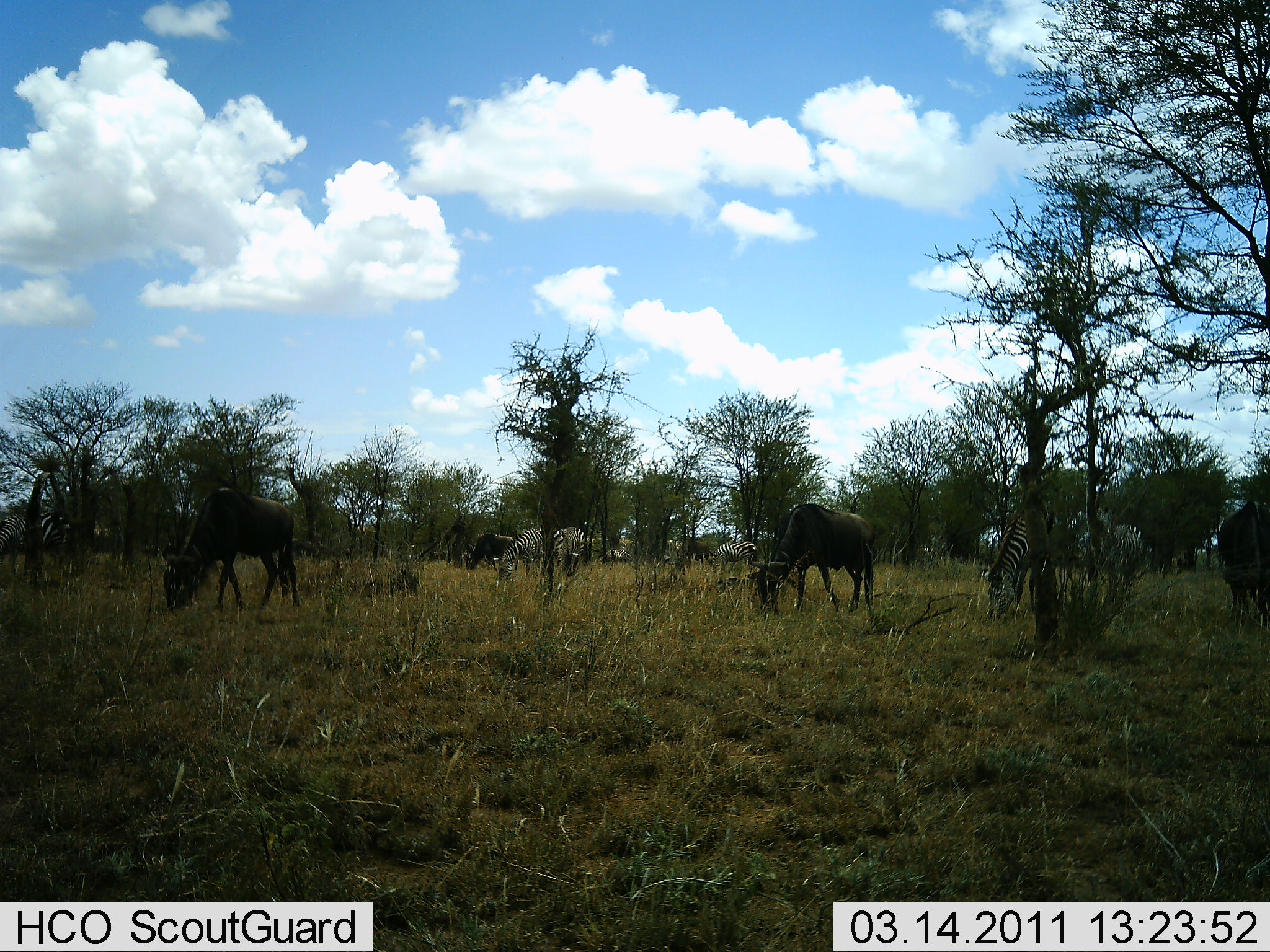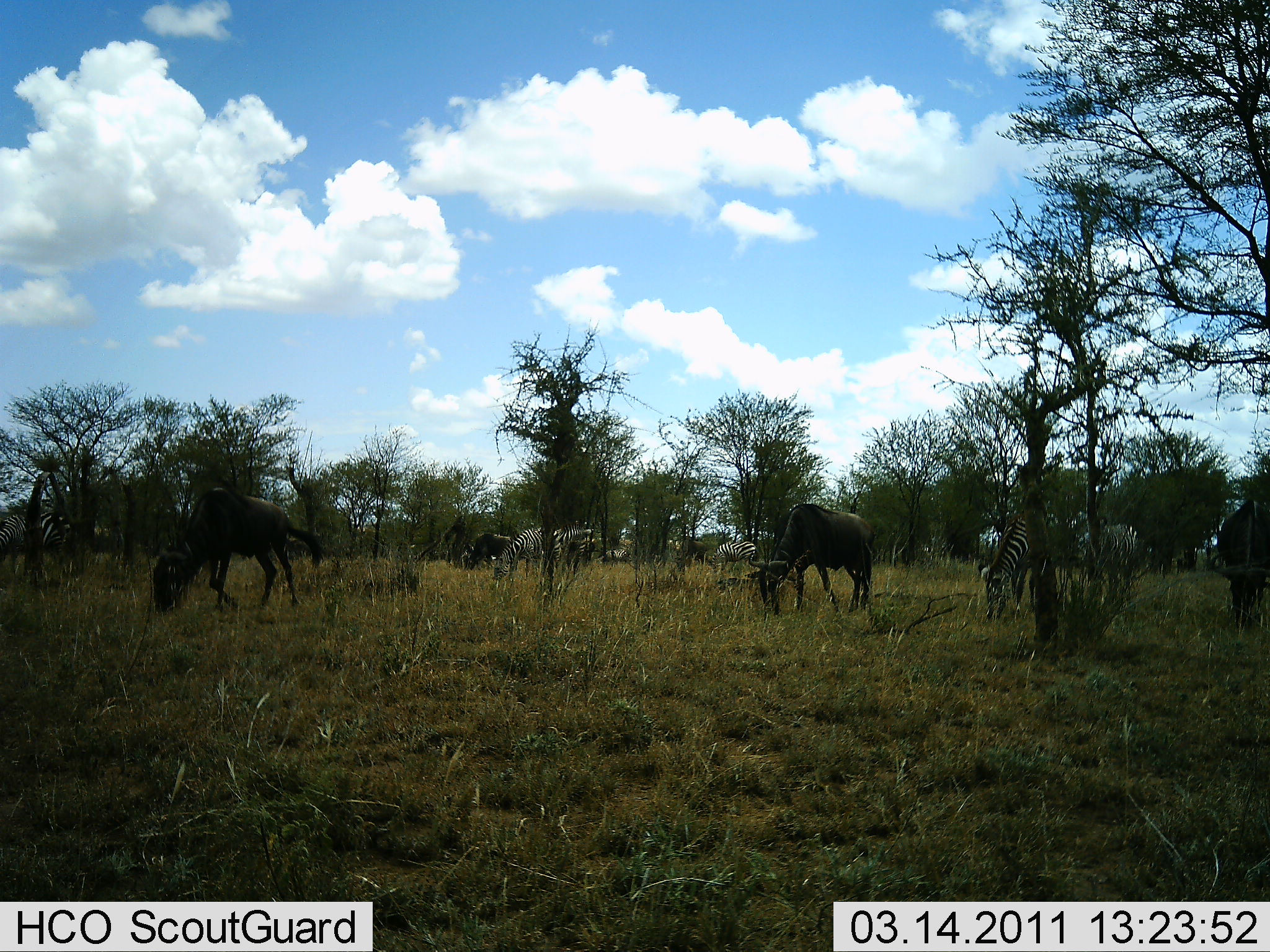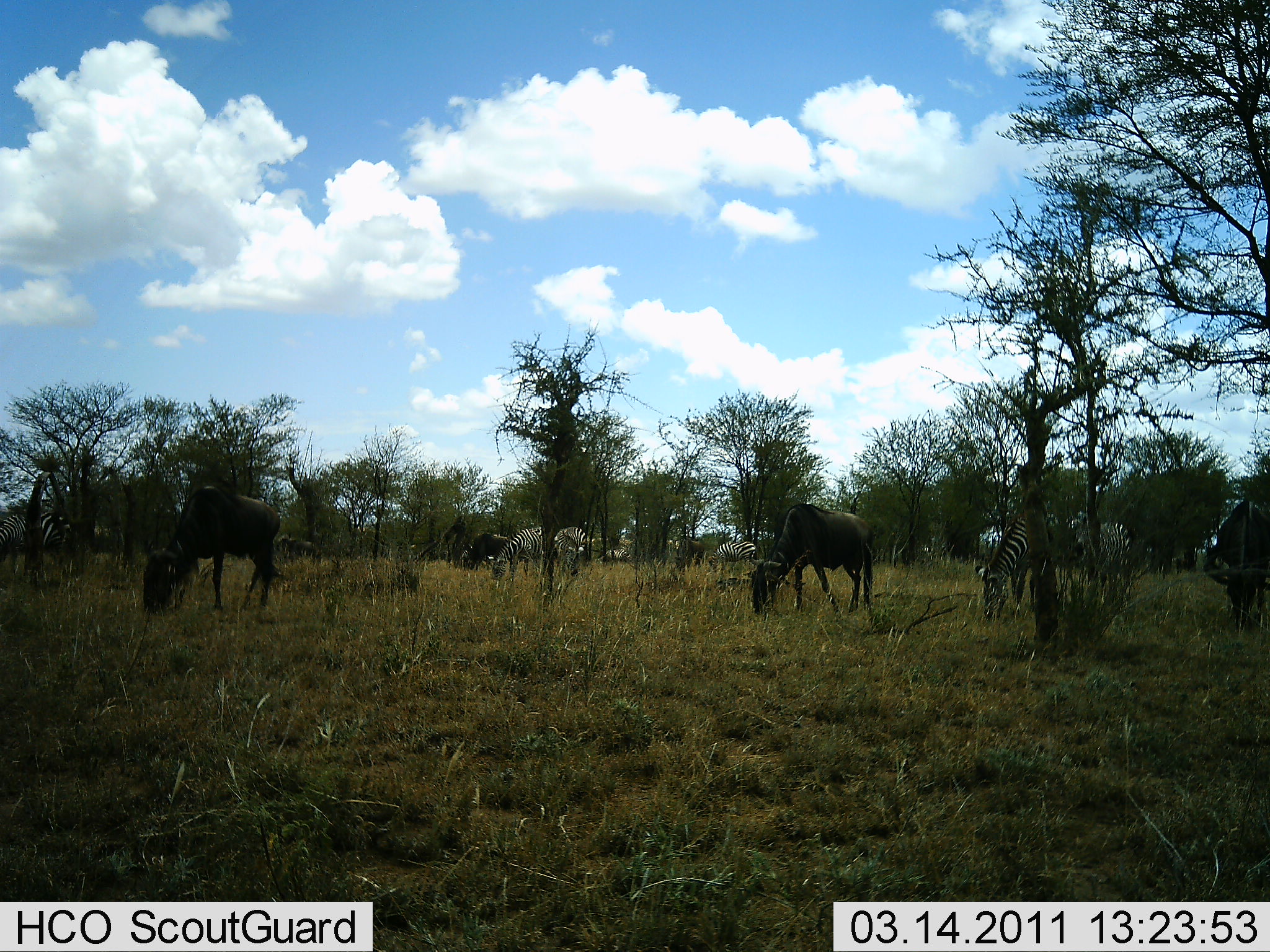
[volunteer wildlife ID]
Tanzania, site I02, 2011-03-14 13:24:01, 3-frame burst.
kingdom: Animalia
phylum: Chordata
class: Mammalia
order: Artiodactyla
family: Bovidae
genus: Connochaetes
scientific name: Connochaetes taurinus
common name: blue wildebeest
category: wildebeest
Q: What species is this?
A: Wildebeest (blue wildebeest) (Connochaetes taurinus).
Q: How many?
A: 4.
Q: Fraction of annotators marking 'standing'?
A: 25%.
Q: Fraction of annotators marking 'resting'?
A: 0%.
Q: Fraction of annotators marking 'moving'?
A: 0%.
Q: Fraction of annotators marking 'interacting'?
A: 0%.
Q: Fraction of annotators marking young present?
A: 0%.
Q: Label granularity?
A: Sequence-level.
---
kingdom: Animalia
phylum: Chordata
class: Mammalia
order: Perissodactyla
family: Equidae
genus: Equus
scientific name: Equus quagga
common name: plains zebra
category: zebra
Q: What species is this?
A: Zebra (plains zebra) (Equus quagga).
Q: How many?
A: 5.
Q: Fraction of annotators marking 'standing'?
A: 33%.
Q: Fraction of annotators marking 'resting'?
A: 0%.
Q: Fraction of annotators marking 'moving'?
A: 0%.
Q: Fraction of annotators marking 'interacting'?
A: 0%.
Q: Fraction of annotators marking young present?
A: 0%.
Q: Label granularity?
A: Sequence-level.